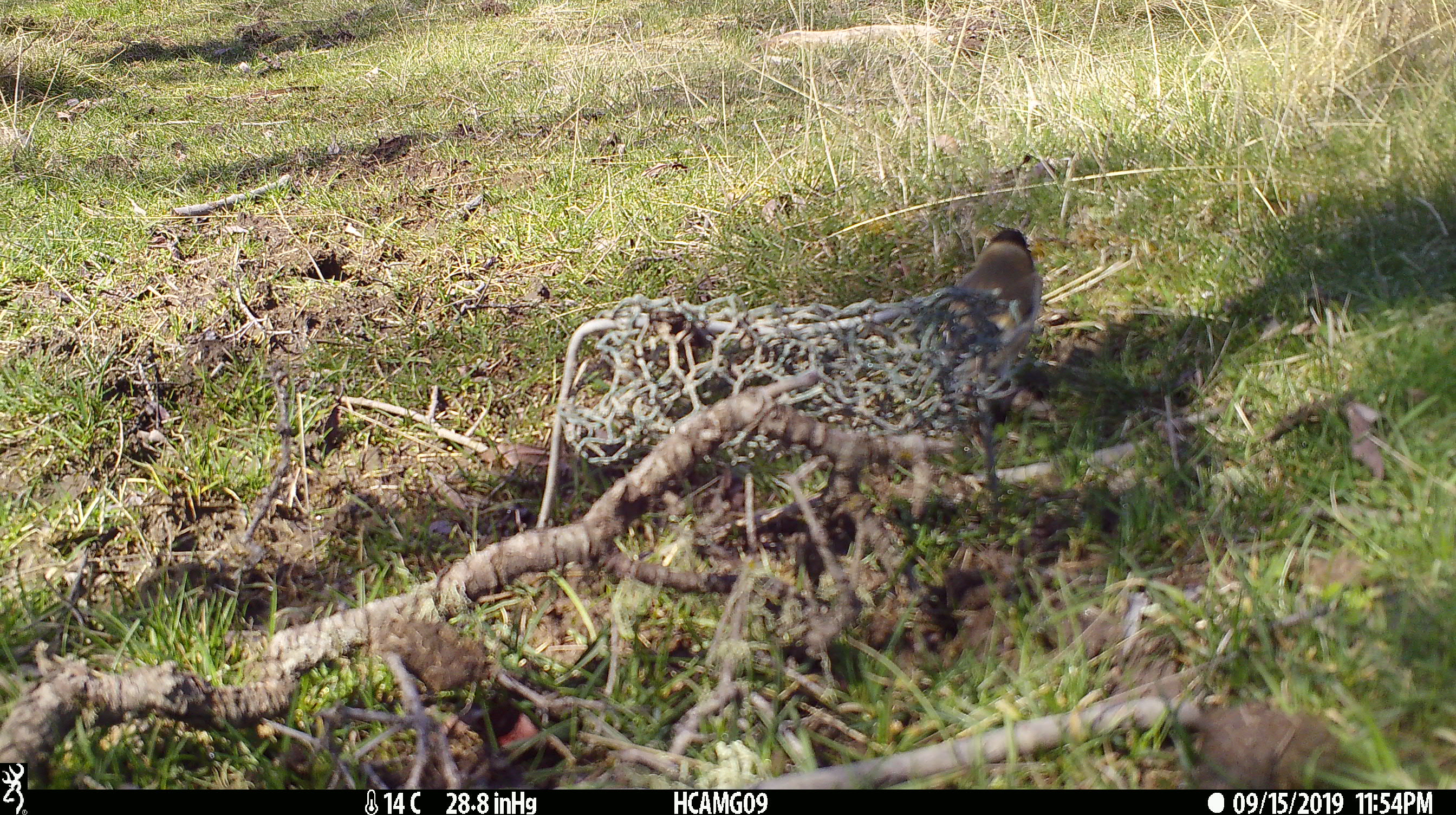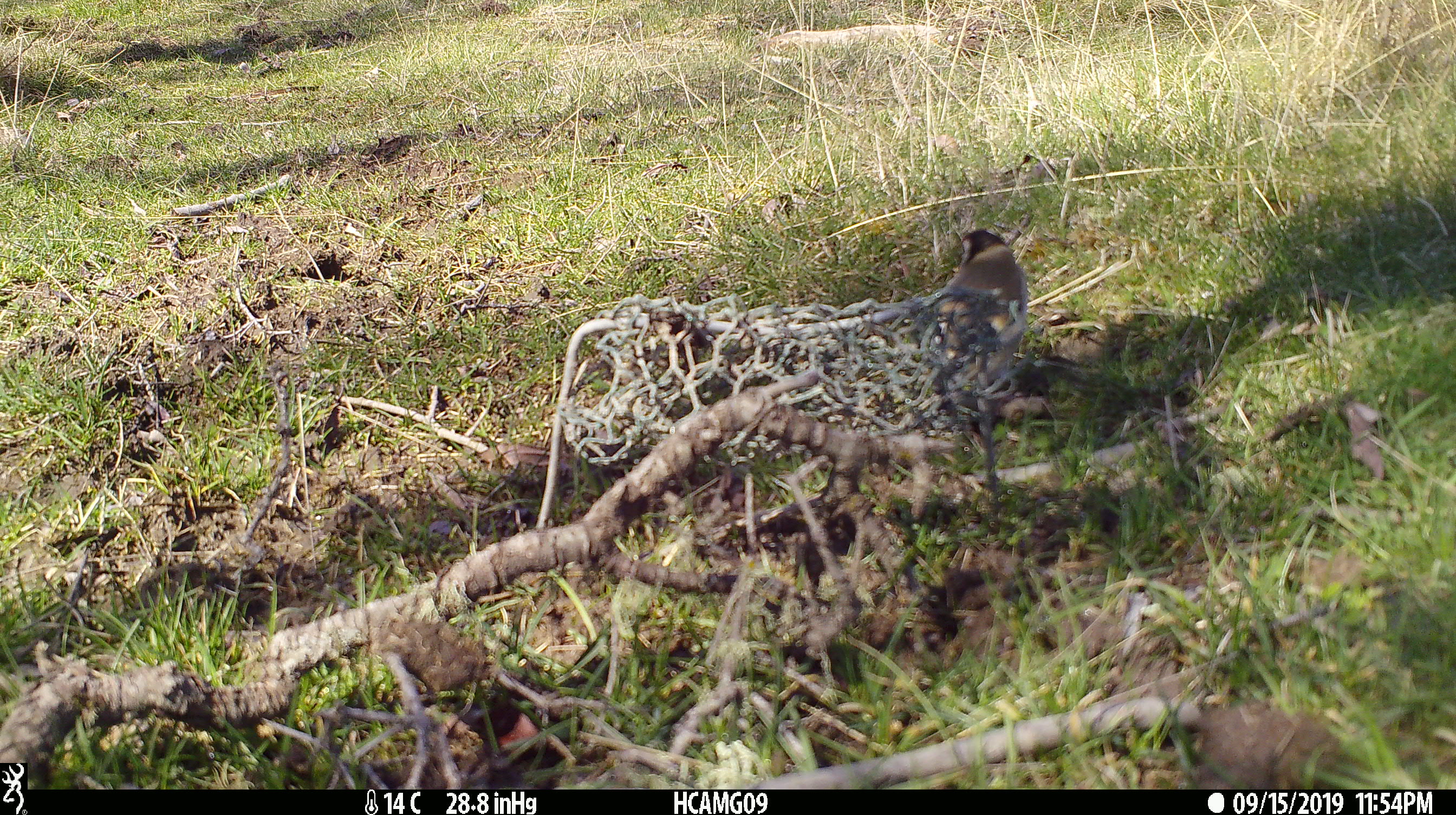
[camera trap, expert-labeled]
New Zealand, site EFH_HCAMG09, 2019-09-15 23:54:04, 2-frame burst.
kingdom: Animalia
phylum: Chordata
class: Aves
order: Passeriformes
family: Fringillidae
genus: Carduelis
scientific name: Carduelis carduelis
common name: european goldfinch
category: goldfinch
Goldfinch (european goldfinch) (Carduelis carduelis).